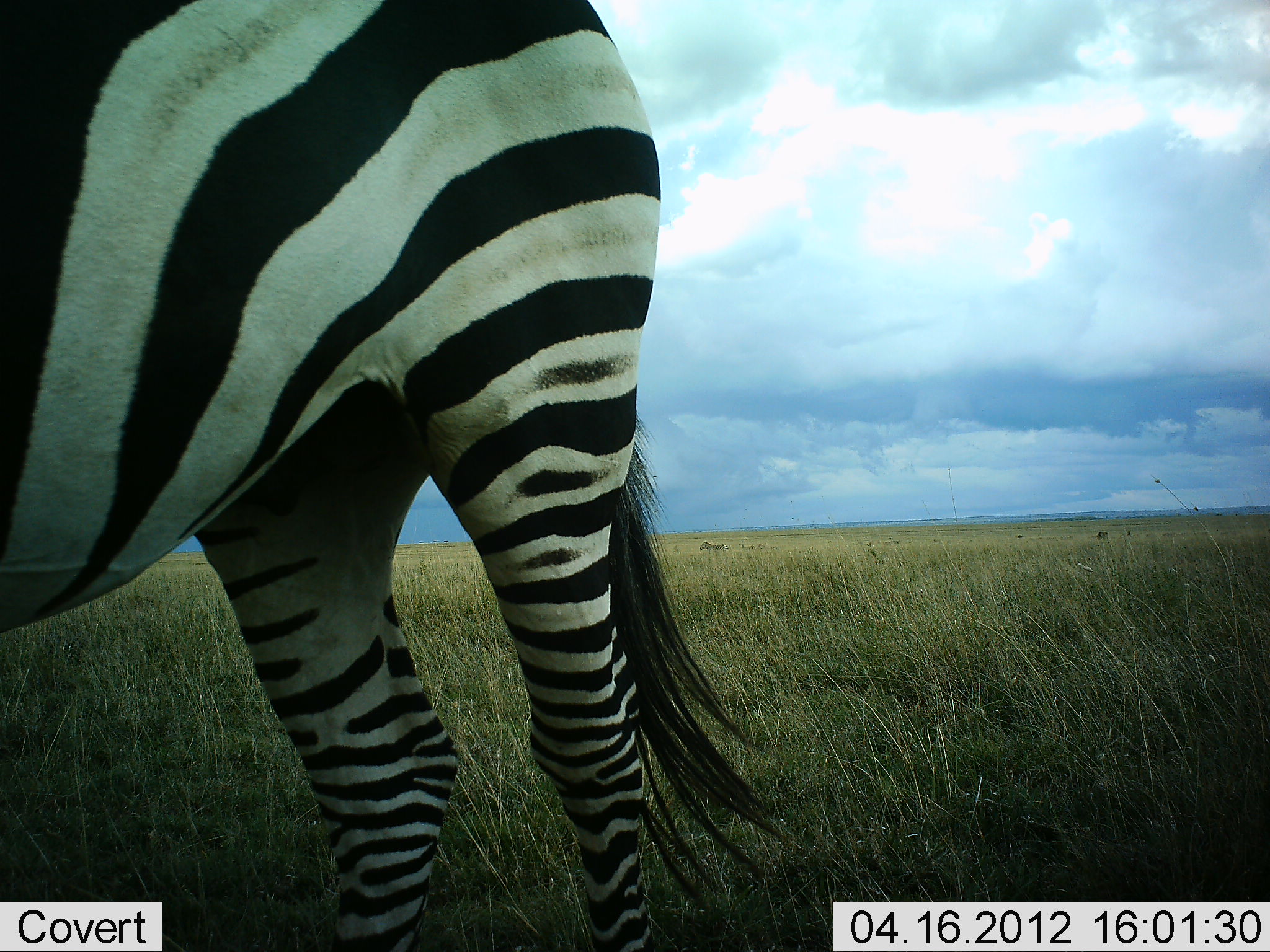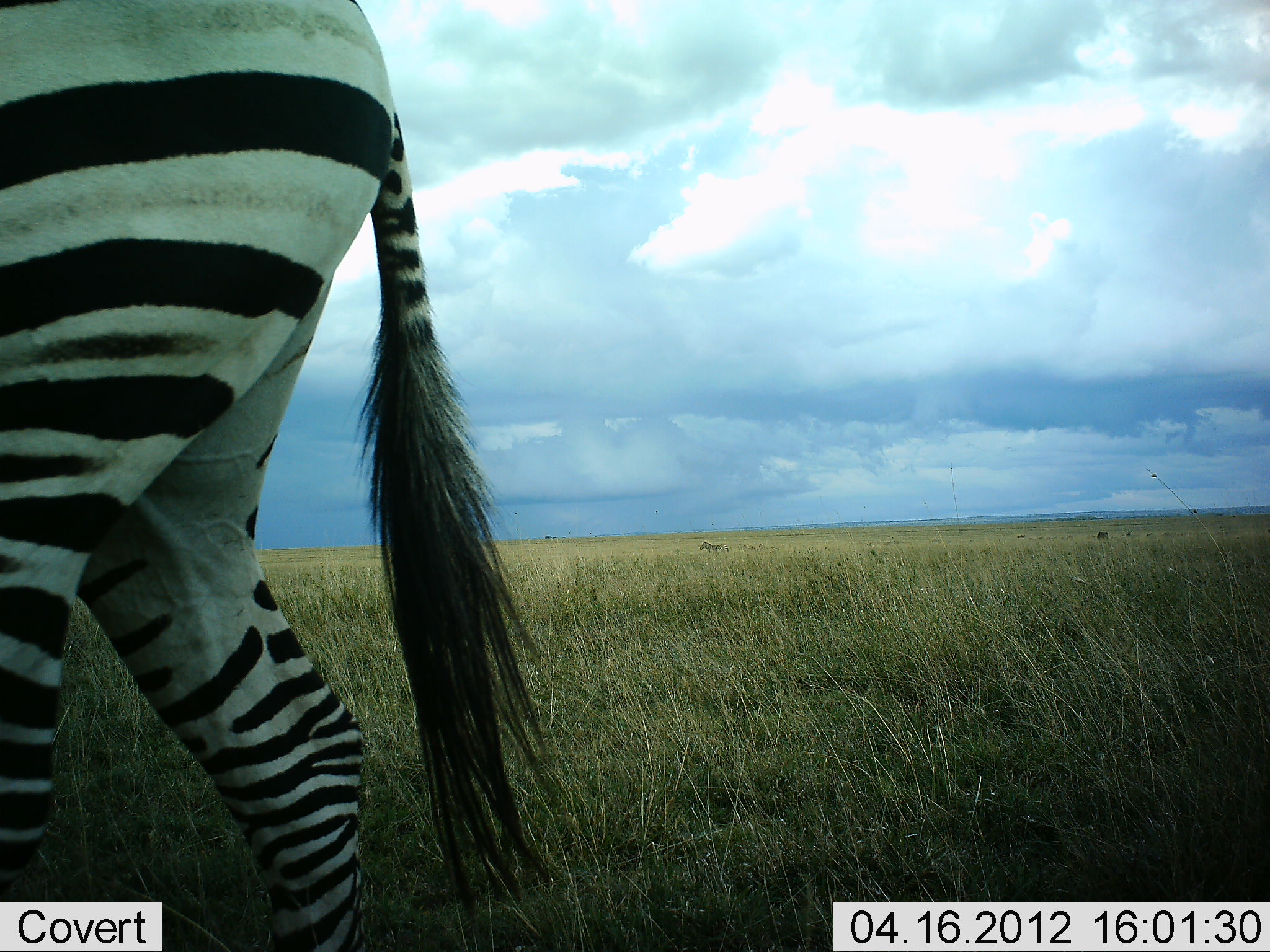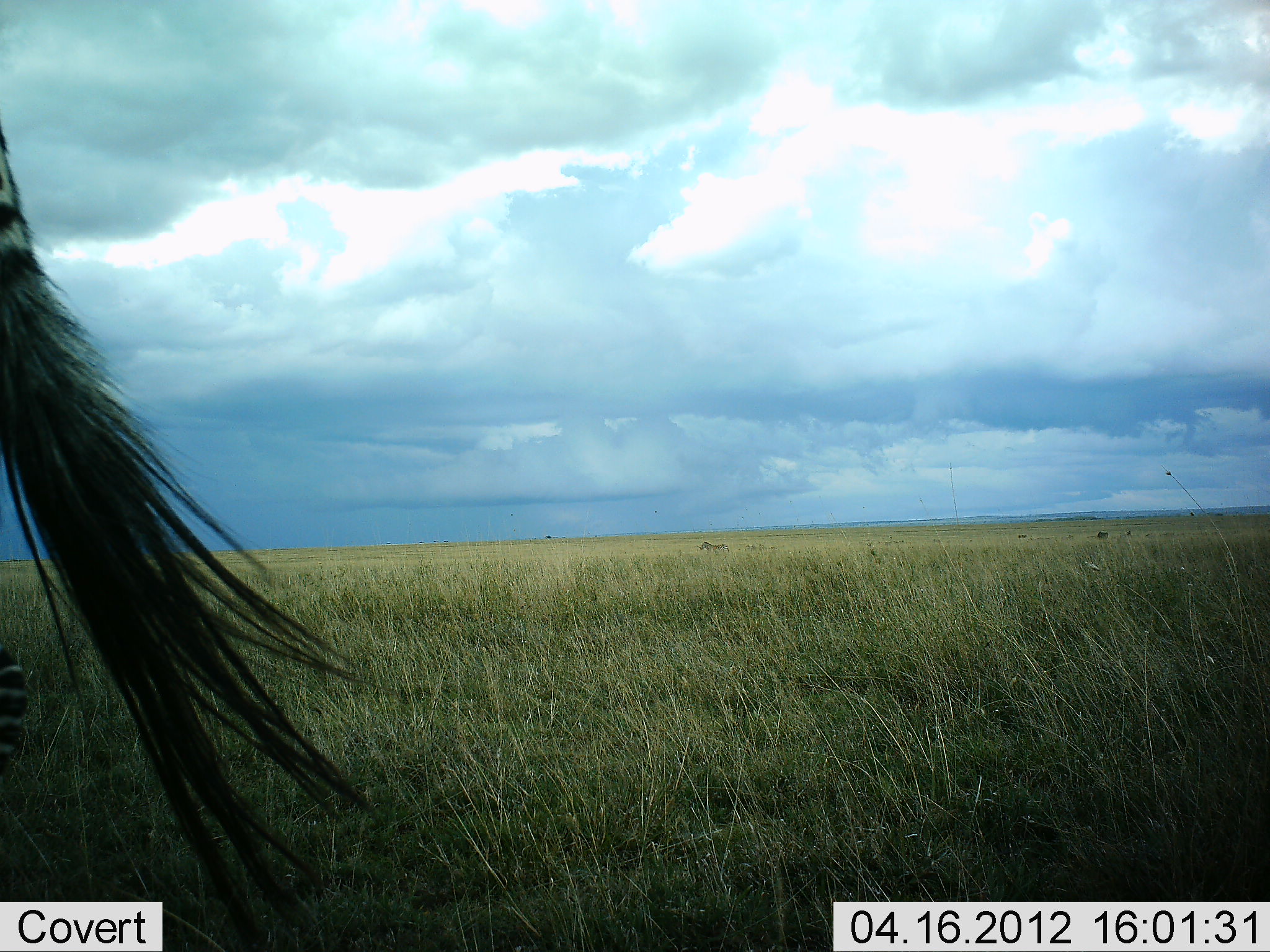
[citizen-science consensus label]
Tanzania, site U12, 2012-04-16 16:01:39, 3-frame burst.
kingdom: Animalia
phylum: Chordata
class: Mammalia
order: Perissodactyla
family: Equidae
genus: Equus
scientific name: Equus quagga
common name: plains zebra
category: zebra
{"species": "zebra (plains zebra) (Equus quagga)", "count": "1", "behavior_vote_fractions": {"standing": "8%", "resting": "8%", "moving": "83%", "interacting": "0%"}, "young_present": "0%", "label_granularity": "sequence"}